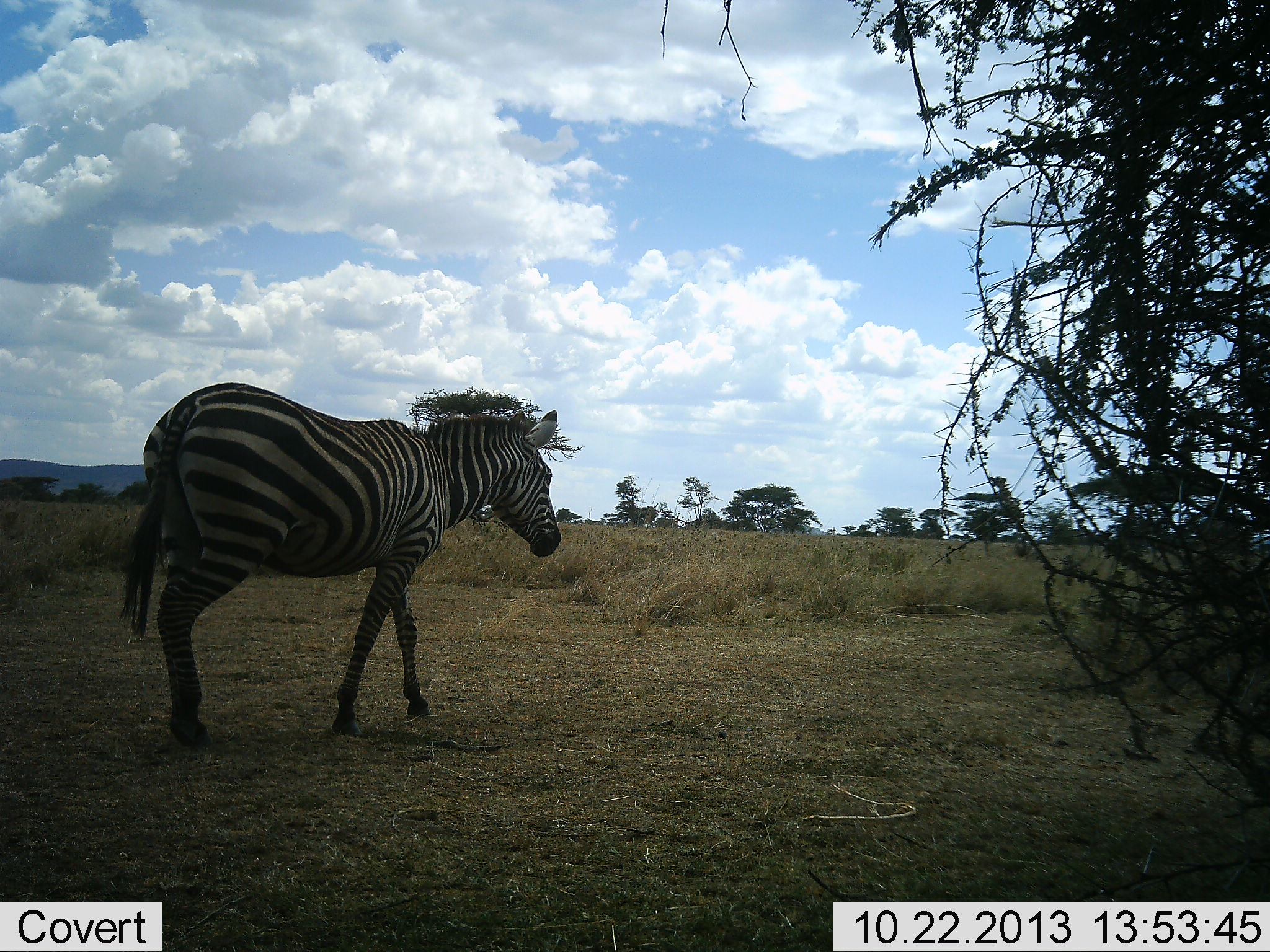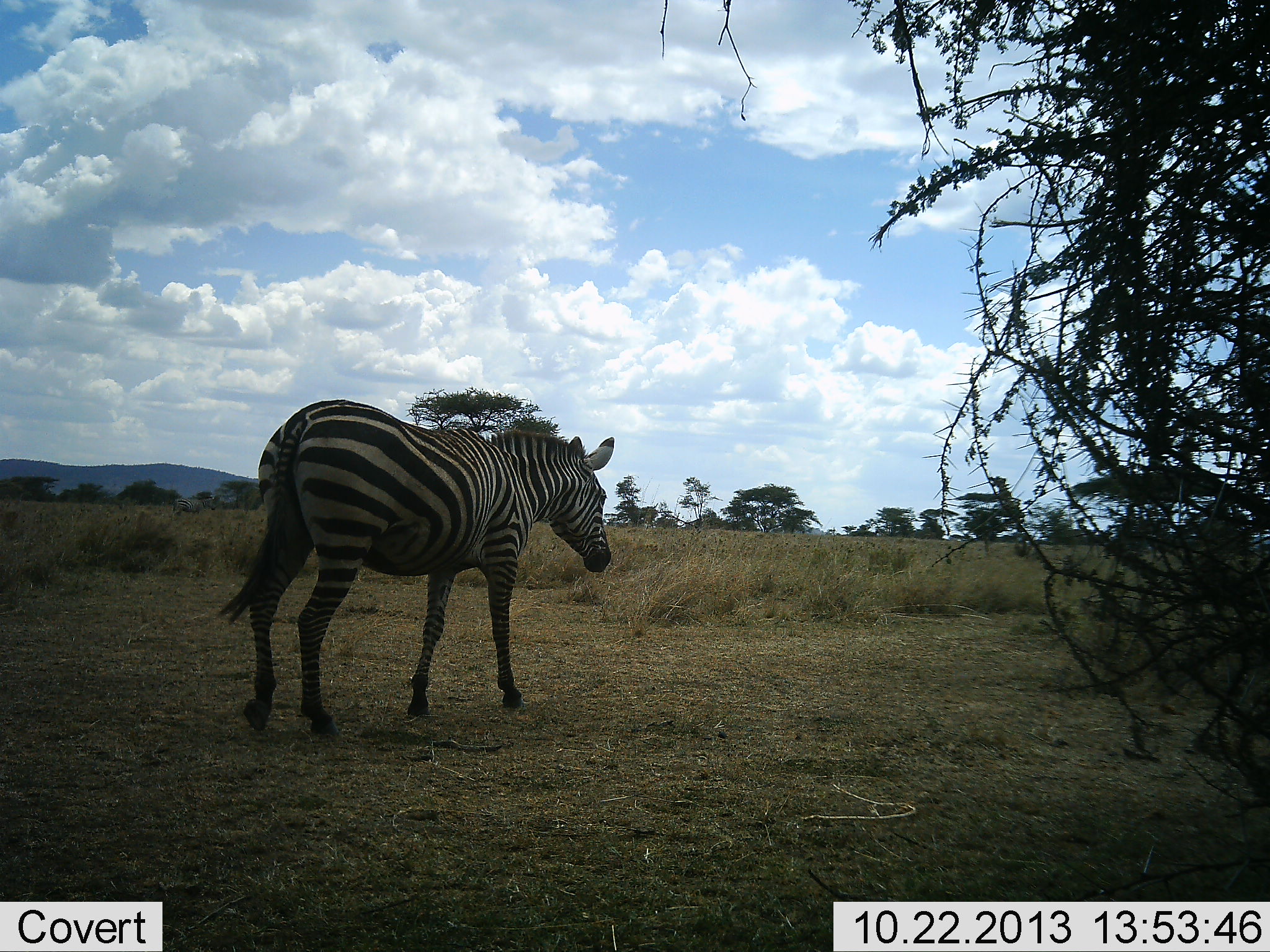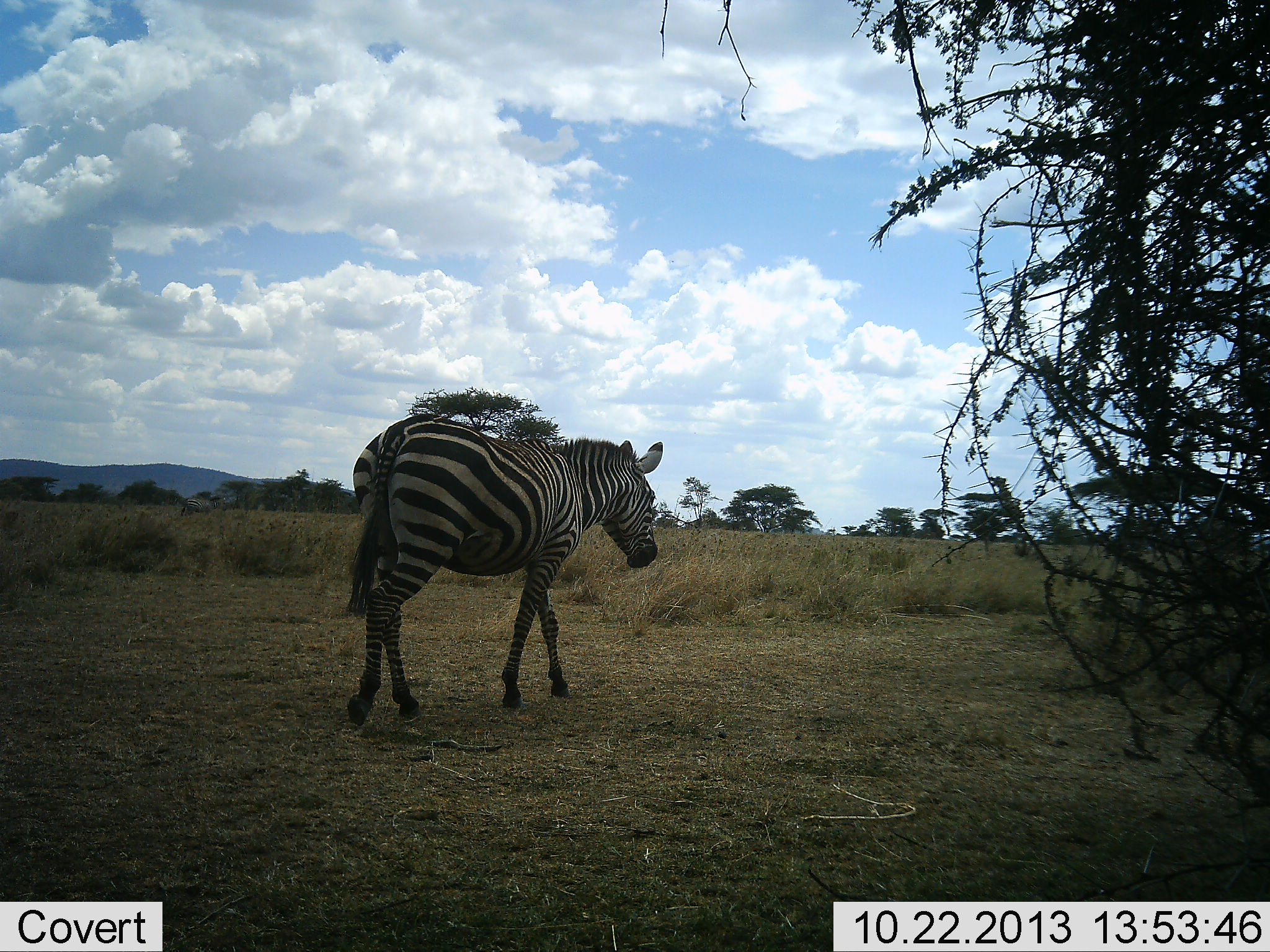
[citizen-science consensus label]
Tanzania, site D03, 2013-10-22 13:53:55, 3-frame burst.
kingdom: Animalia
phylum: Chordata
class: Mammalia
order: Perissodactyla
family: Equidae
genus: Equus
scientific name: Equus quagga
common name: plains zebra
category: zebra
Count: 1.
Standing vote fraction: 3%.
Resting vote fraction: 0%.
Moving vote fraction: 97%.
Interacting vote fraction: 0%.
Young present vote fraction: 0%.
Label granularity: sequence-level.